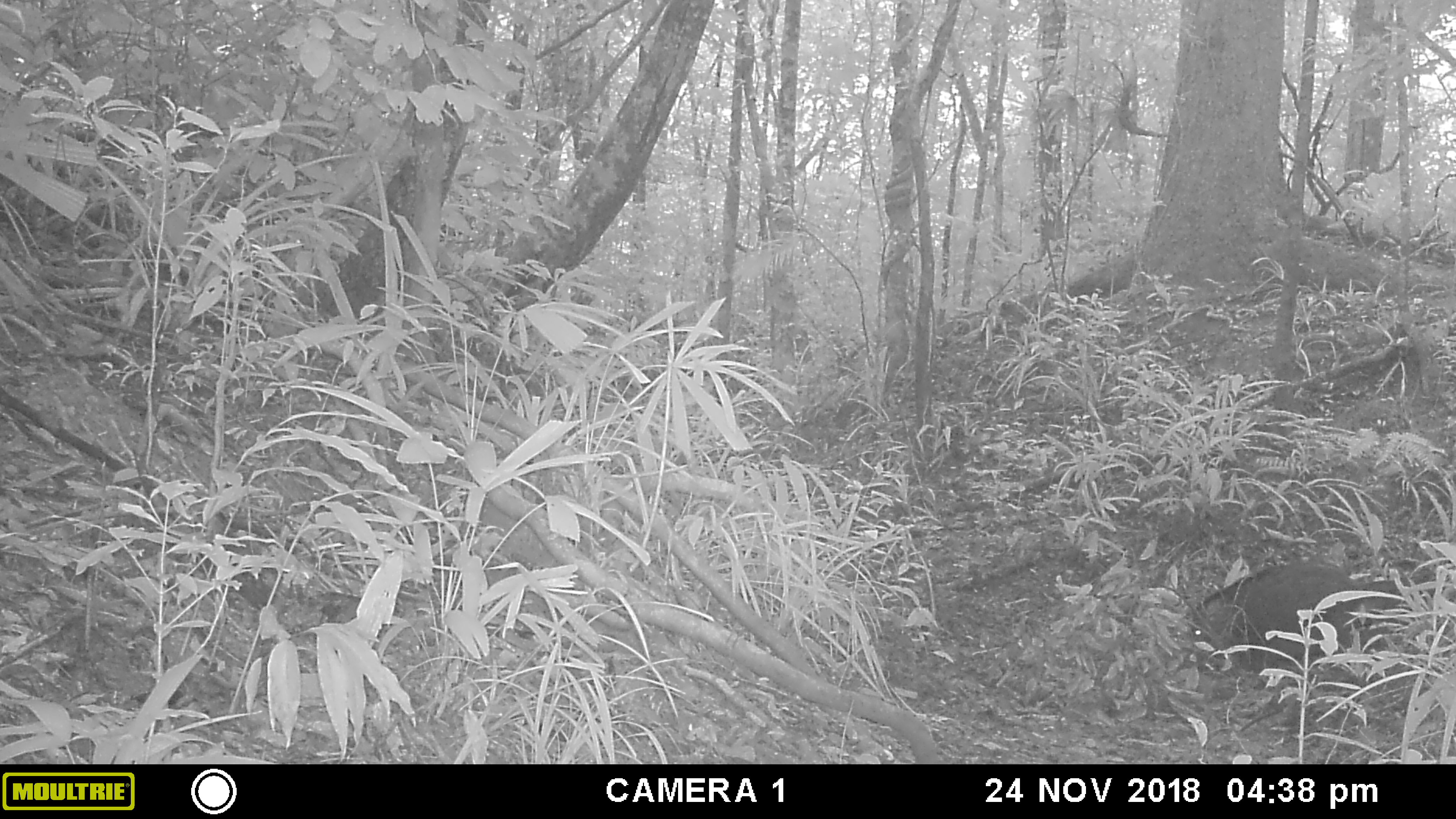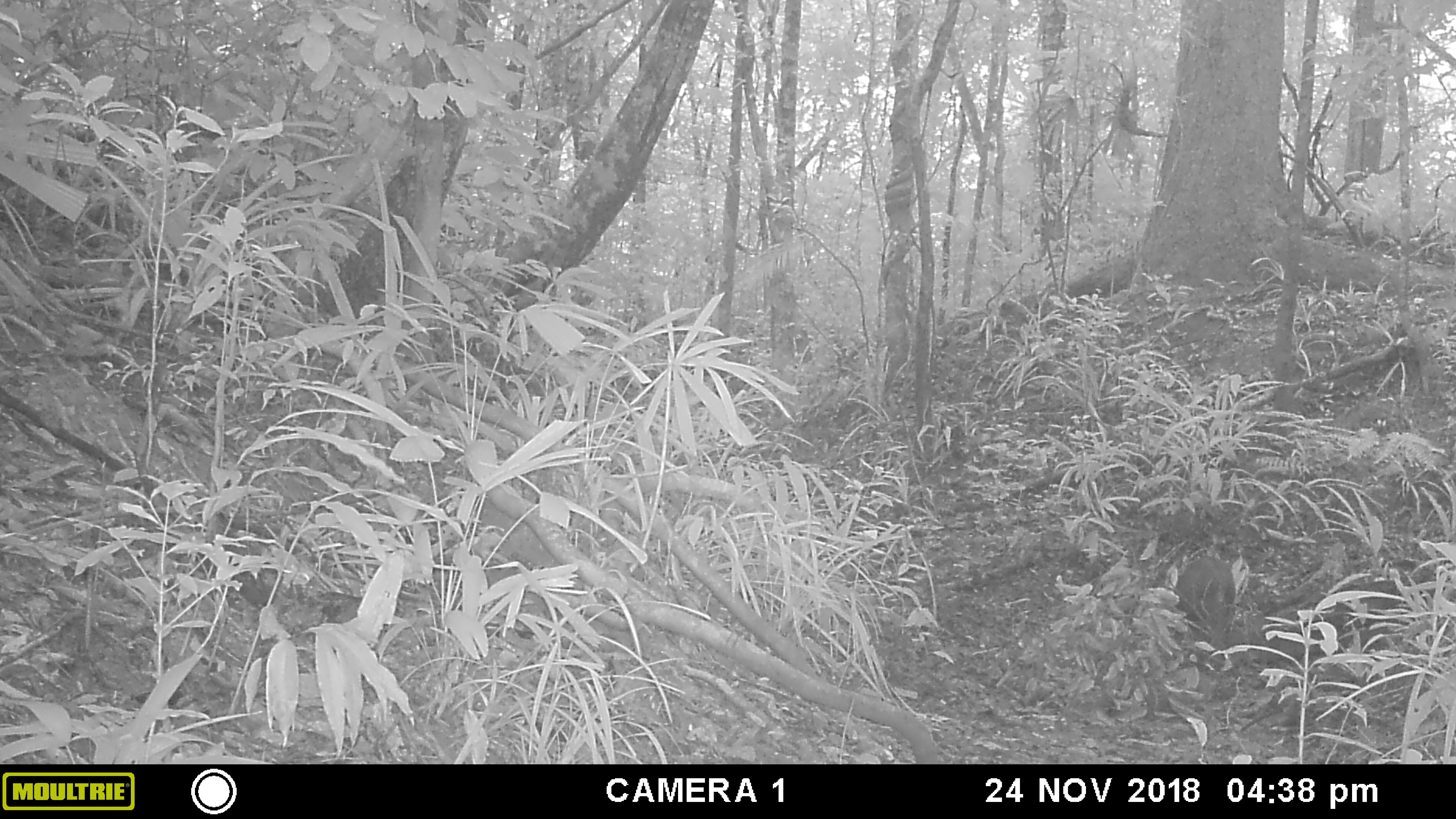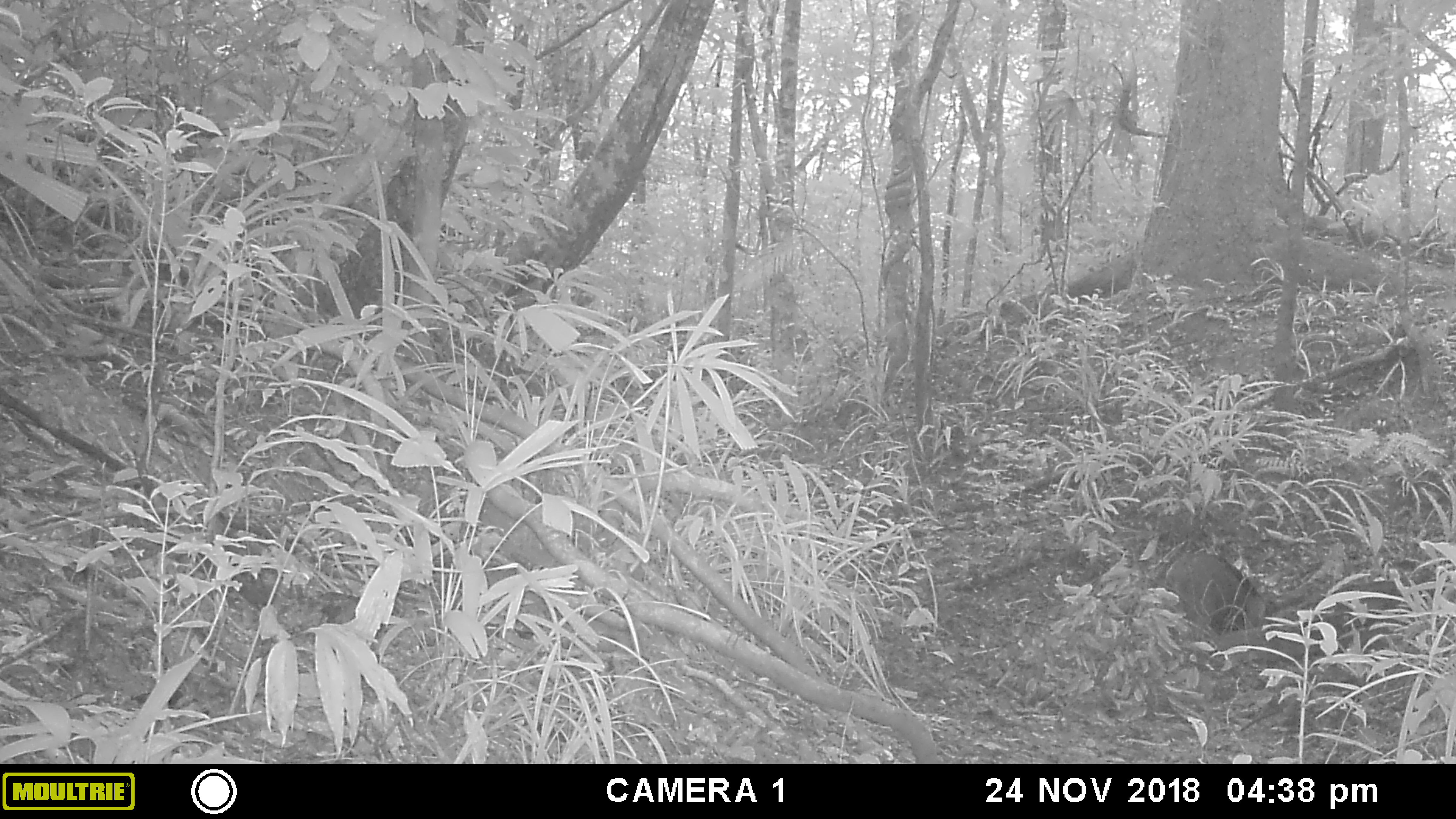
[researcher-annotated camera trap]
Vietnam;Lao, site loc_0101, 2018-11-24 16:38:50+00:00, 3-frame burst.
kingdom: Animalia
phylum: Chordata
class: Mammalia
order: Artiodactyla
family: Suidae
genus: Sus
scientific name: Sus scrofa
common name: eurasian wild pig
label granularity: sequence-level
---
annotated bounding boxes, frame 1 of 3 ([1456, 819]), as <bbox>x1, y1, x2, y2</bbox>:
eurasian wild pig: <bbox>1186, 561, 1439, 672</bbox>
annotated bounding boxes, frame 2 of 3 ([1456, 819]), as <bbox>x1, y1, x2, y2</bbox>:
eurasian wild pig: <bbox>1174, 554, 1237, 622</bbox>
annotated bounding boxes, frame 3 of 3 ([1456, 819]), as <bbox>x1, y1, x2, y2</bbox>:
eurasian wild pig: <bbox>1165, 552, 1268, 628</bbox>